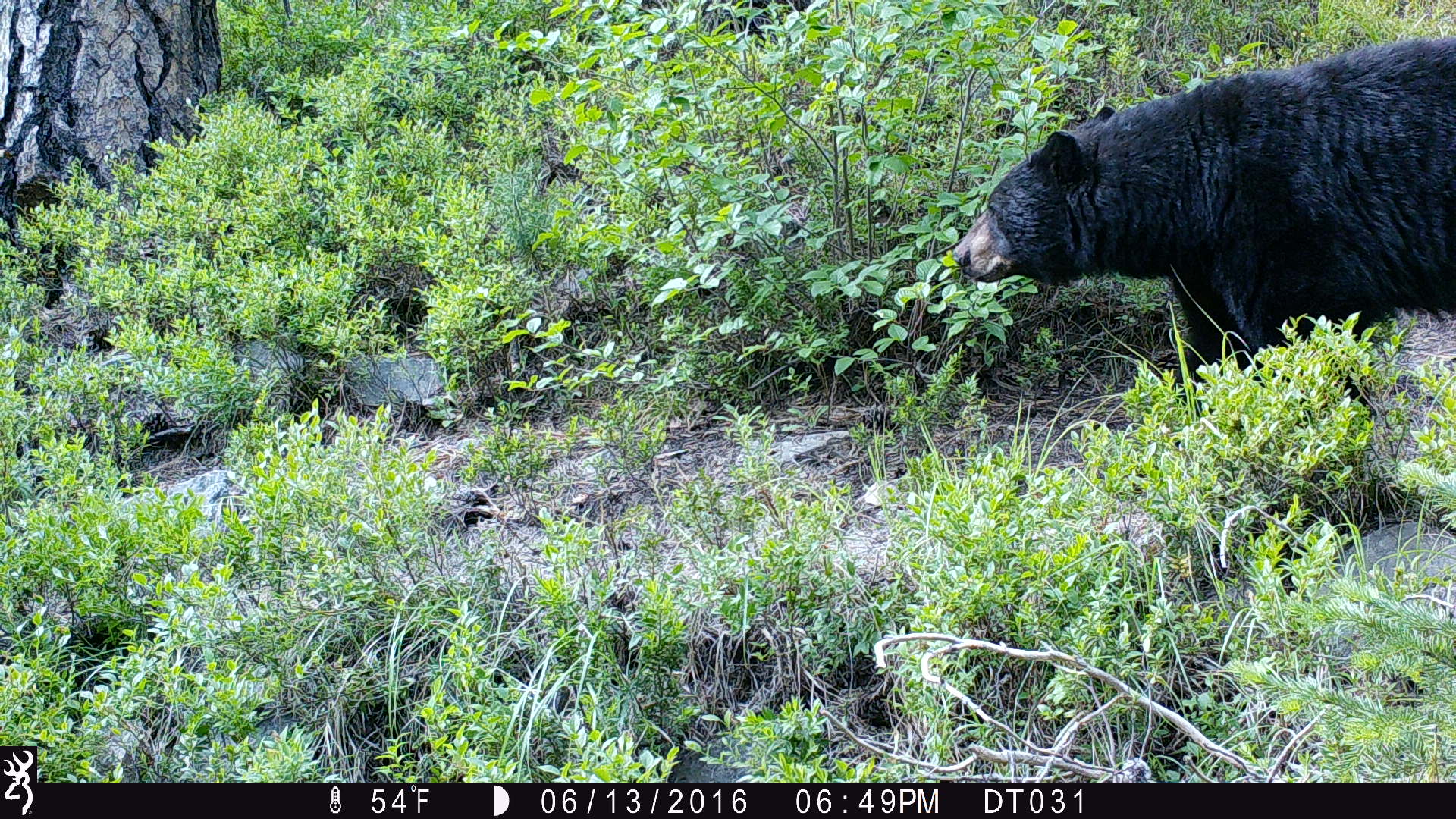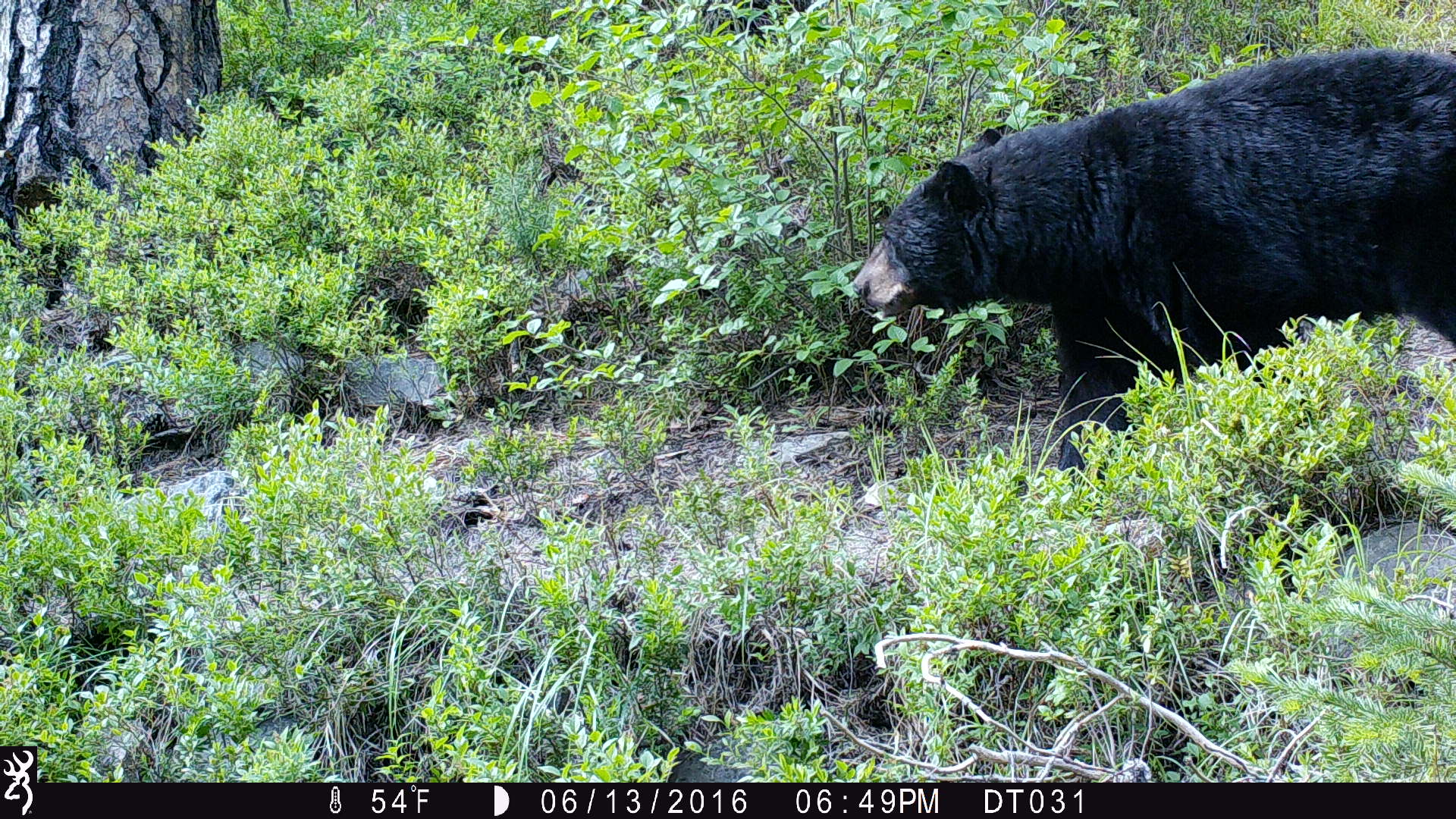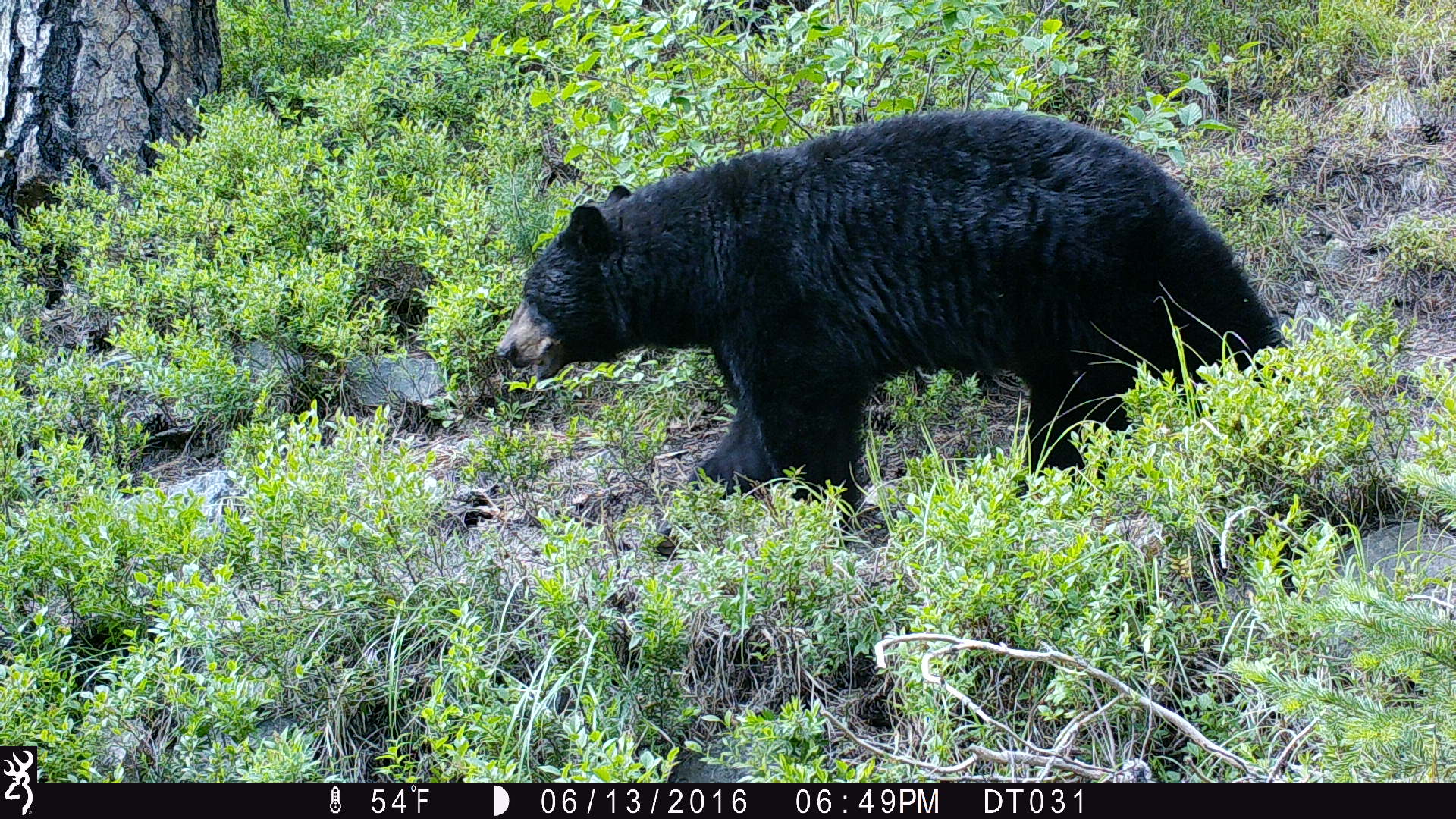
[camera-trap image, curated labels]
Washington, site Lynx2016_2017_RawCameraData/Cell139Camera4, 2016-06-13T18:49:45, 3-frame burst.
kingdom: Animalia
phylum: Chordata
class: Mammalia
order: Carnivora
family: Ursidae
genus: Ursus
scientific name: Ursus americanus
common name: american black bear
Ursus americanus (american black bear). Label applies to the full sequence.